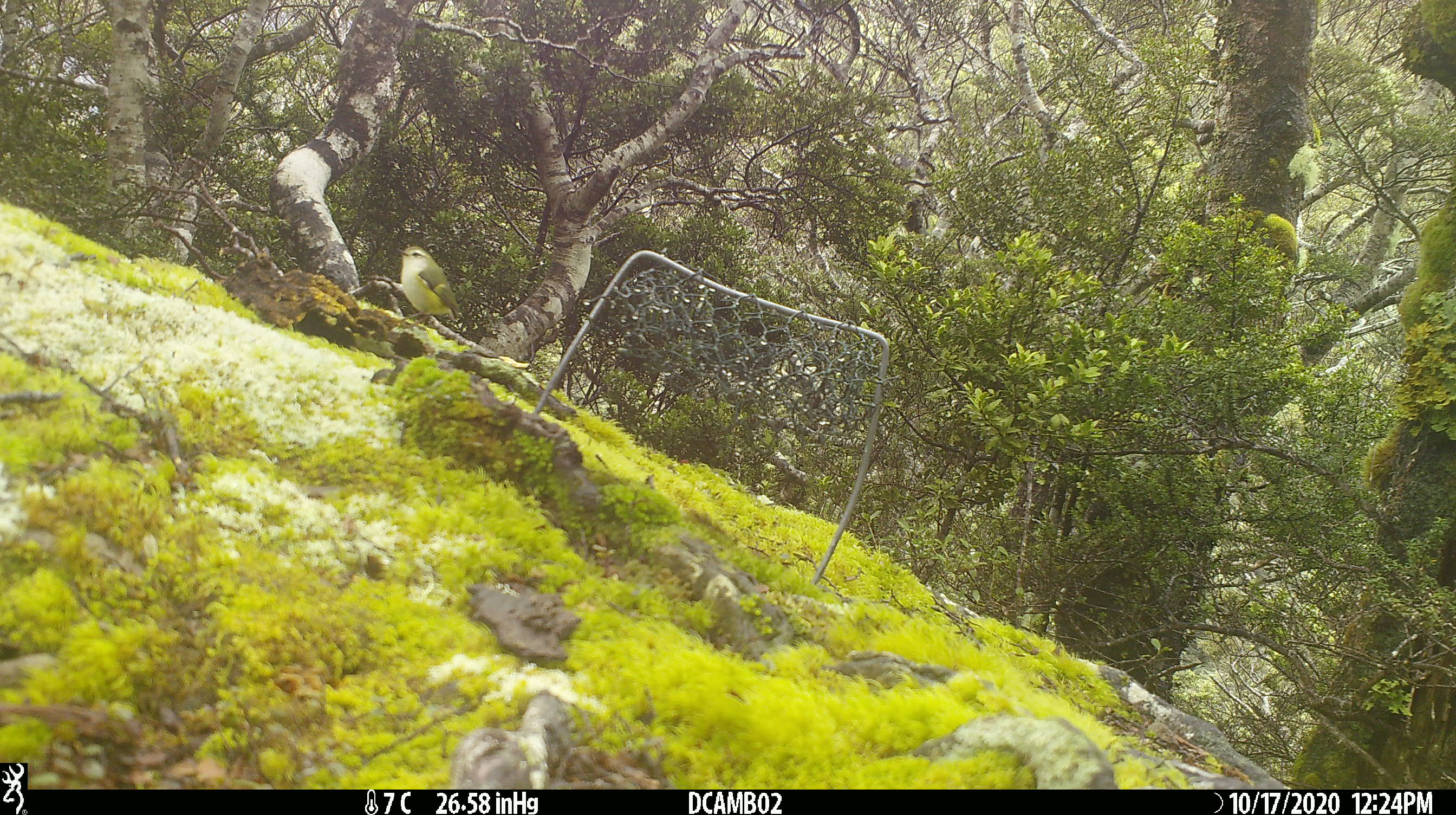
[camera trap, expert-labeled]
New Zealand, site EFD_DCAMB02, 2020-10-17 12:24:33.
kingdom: Animalia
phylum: Chordata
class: Aves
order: Passeriformes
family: Acanthisittidae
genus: Acanthisitta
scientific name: Acanthisitta chloris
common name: rifleman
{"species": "rifleman (Acanthisitta chloris)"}